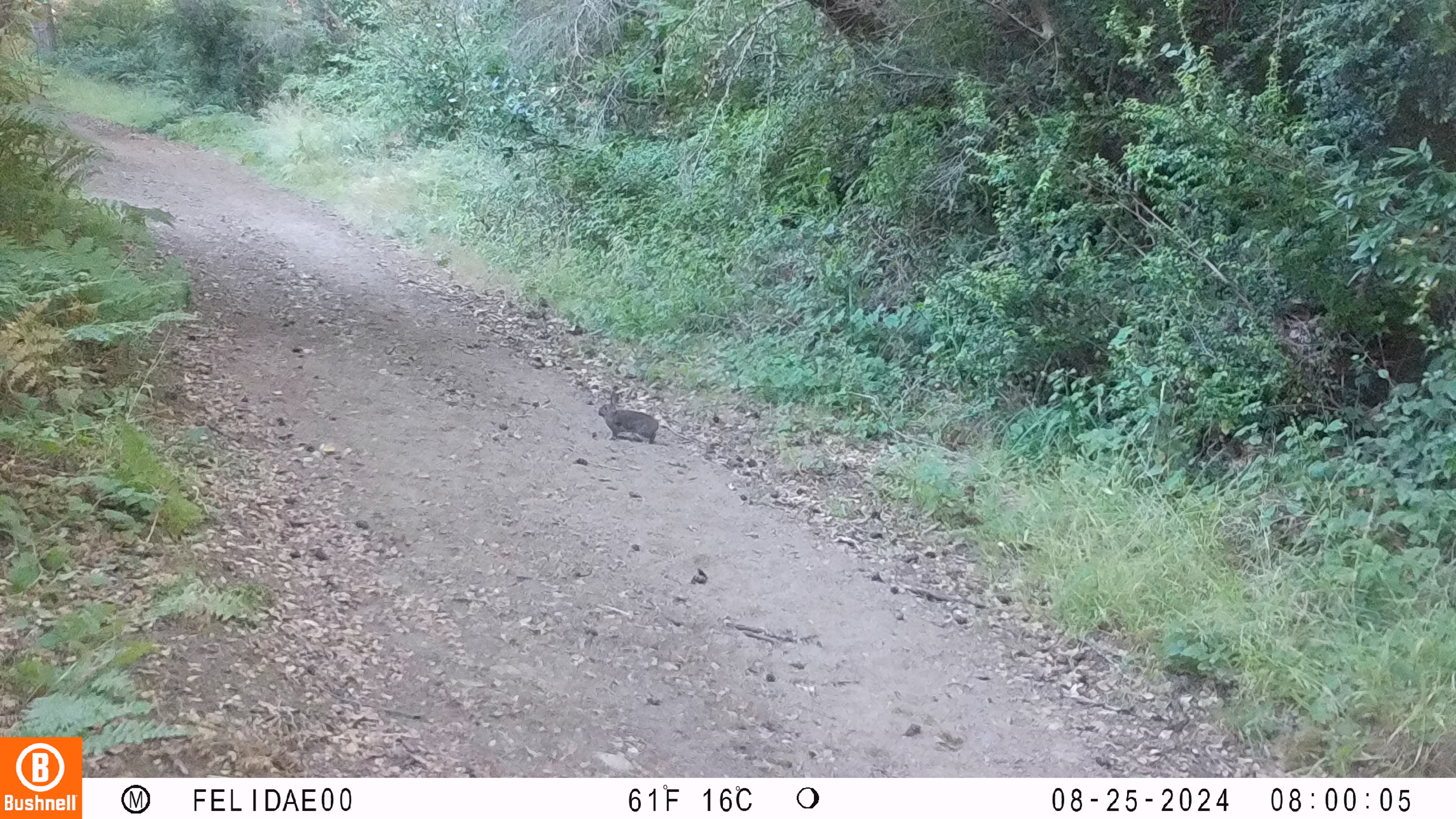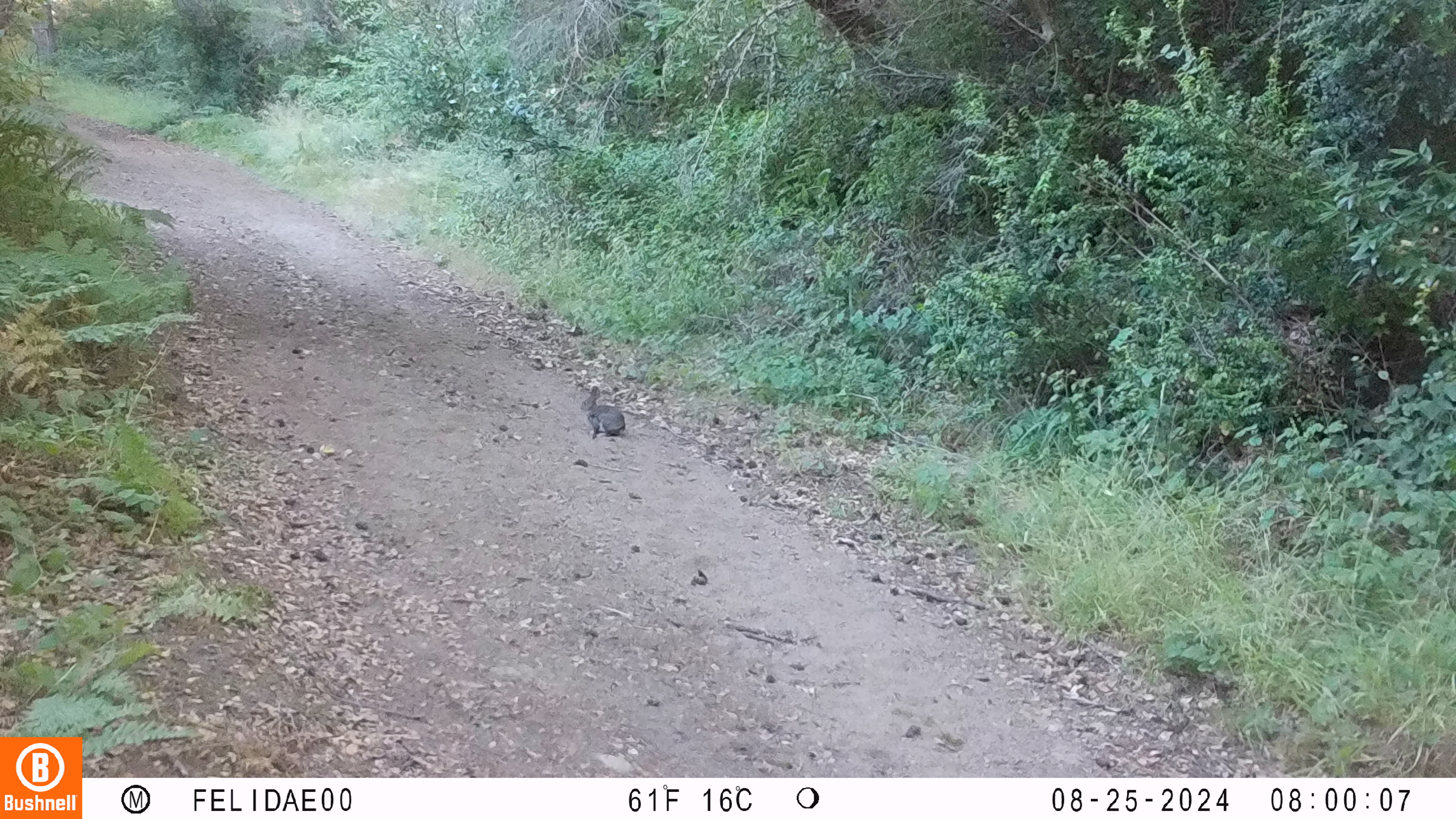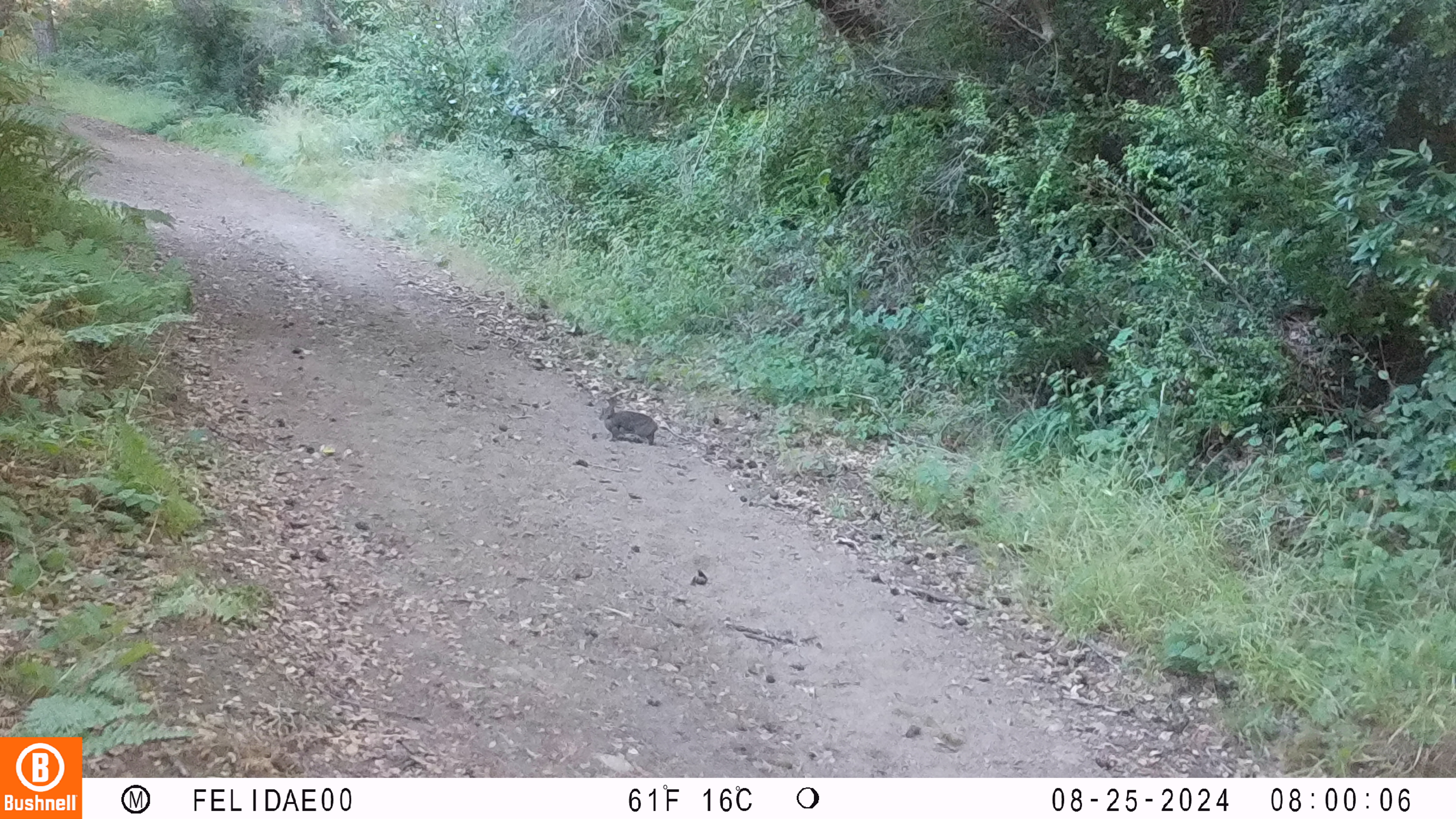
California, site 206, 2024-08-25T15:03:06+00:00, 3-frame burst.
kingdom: Animalia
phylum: Chordata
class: Mammalia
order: Lagomorpha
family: Leporidae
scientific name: Leporidae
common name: rabbit